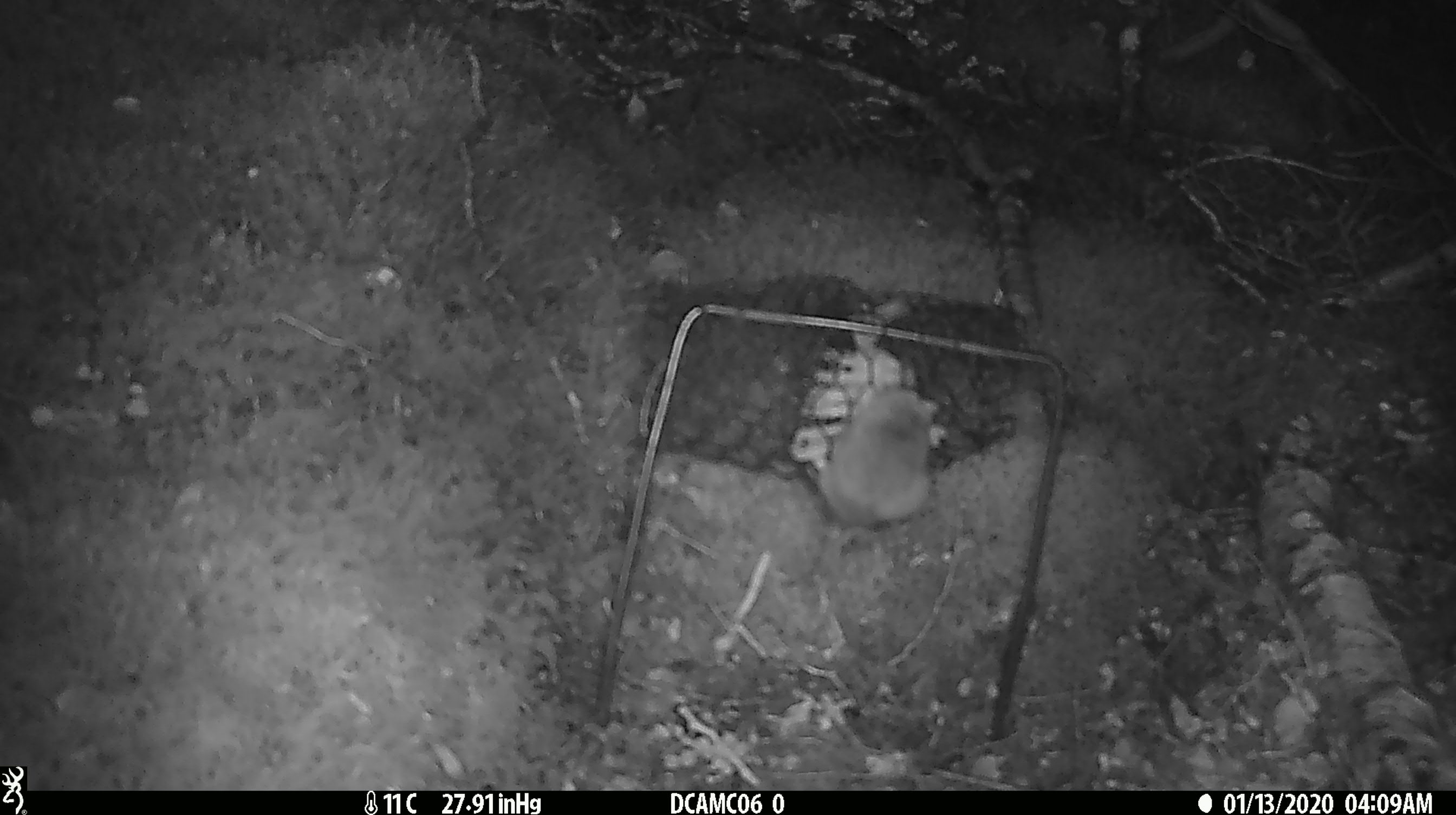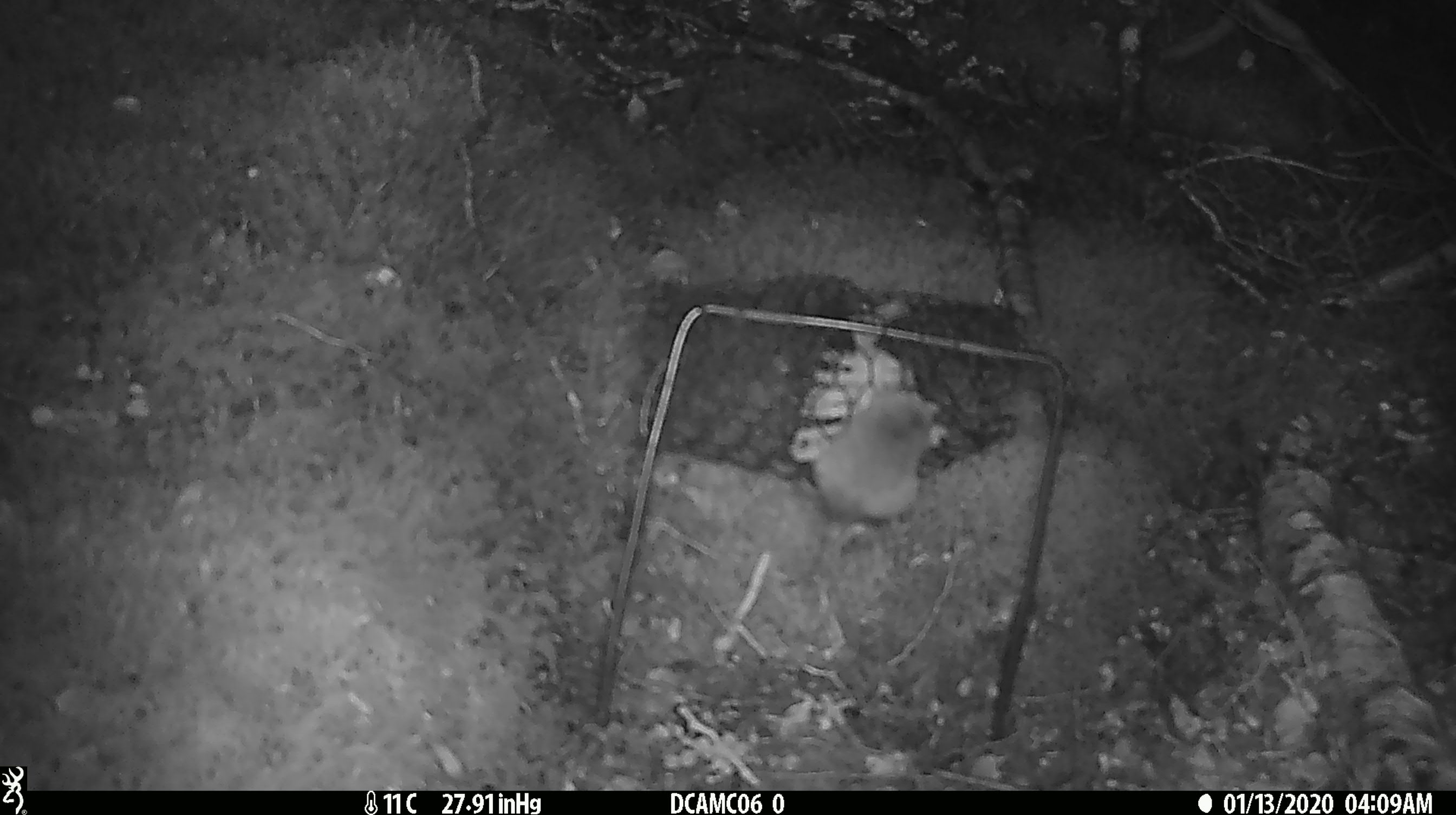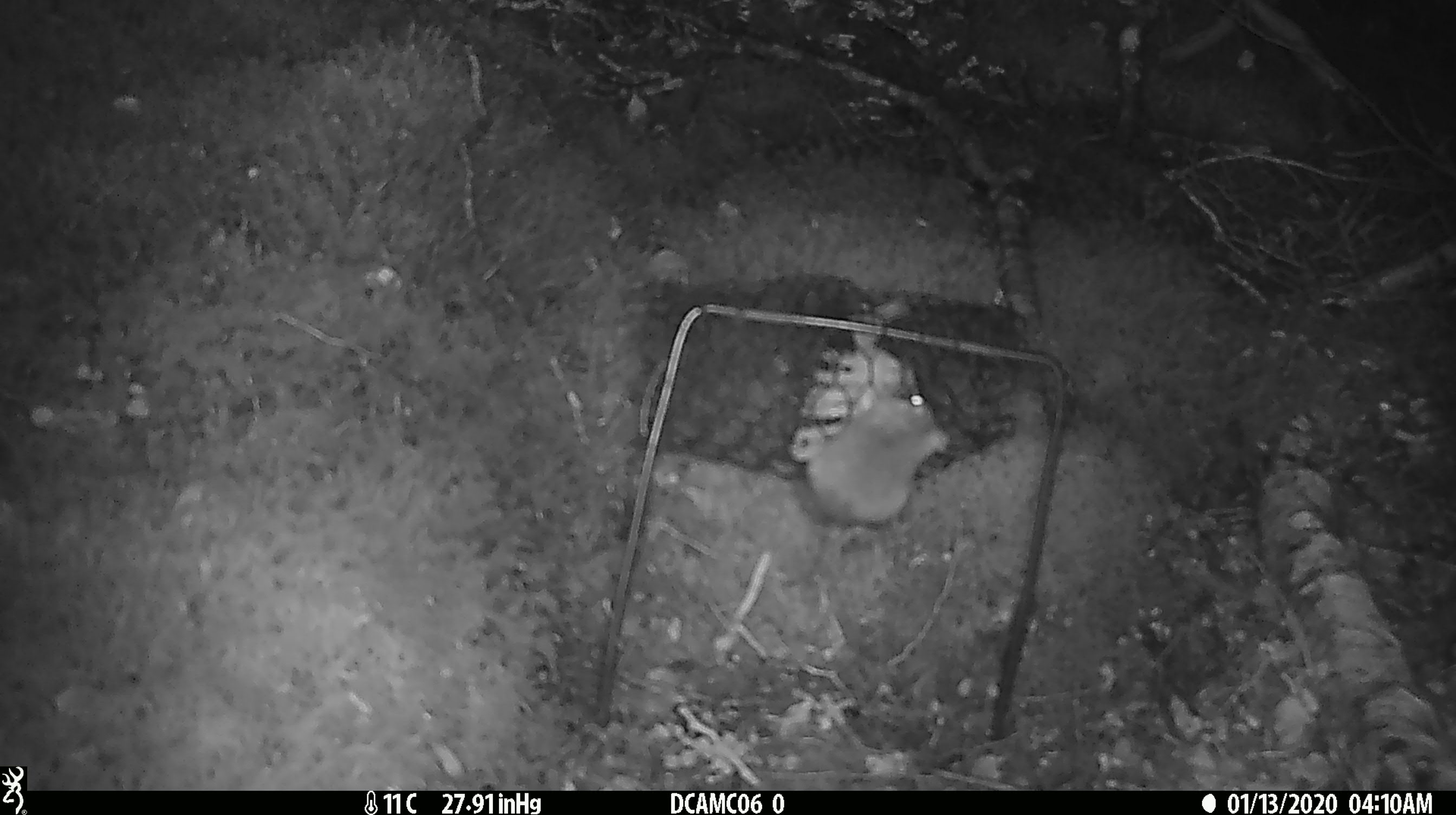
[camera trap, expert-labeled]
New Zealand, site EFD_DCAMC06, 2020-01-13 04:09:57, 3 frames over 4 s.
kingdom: Animalia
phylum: Chordata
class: Mammalia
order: Rodentia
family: Muridae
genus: Mus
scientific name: Mus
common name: mouse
Mouse (Mus).